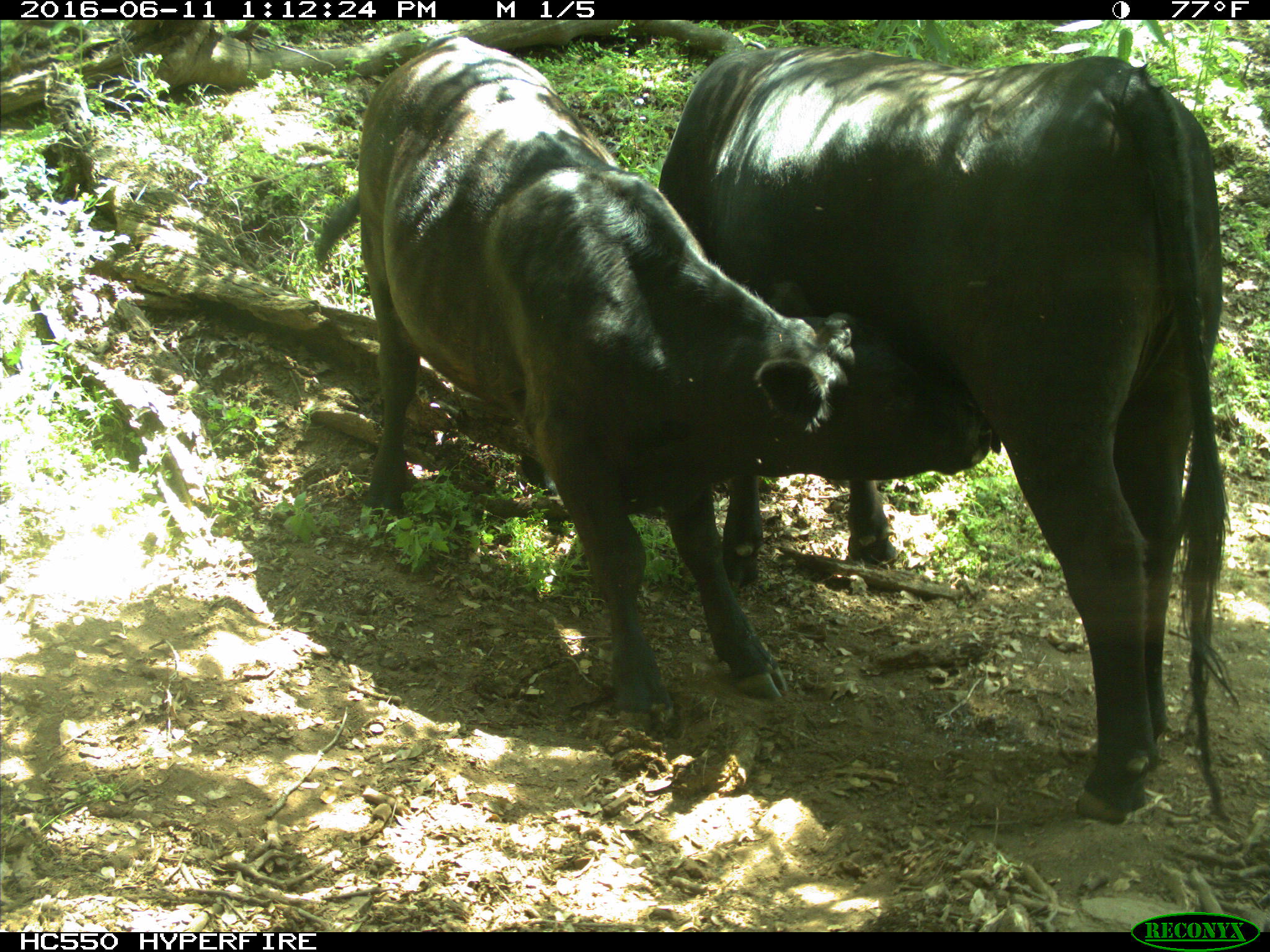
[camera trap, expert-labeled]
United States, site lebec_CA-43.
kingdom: Animalia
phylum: Chordata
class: Mammalia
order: Artiodactyla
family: Bovidae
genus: Bos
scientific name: Bos taurus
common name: domestic cow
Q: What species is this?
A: Bos taurus (domestic cow).